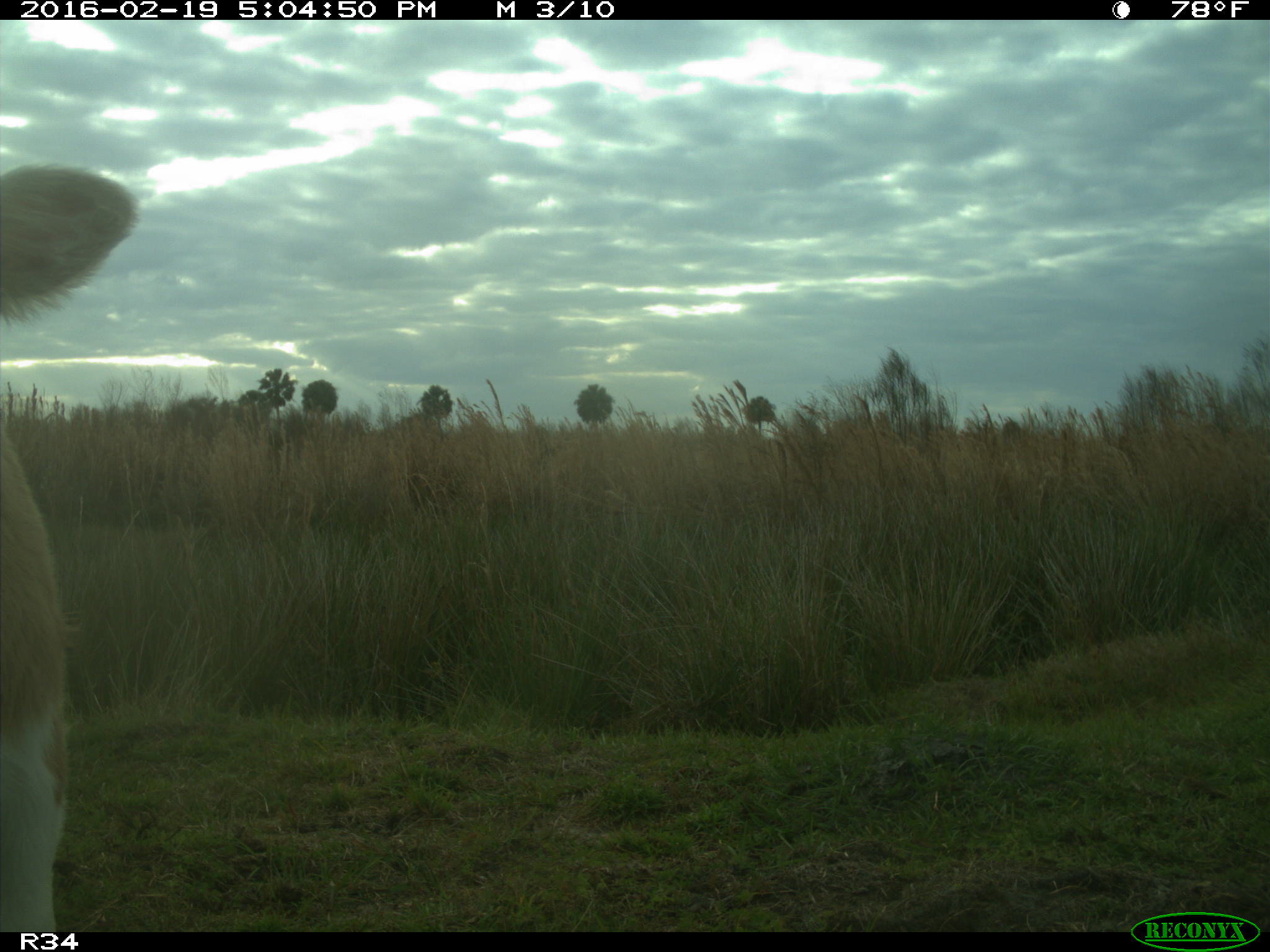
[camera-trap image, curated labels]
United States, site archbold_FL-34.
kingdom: Animalia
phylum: Chordata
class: Mammalia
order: Artiodactyla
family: Bovidae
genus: Bos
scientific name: Bos taurus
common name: domestic cow